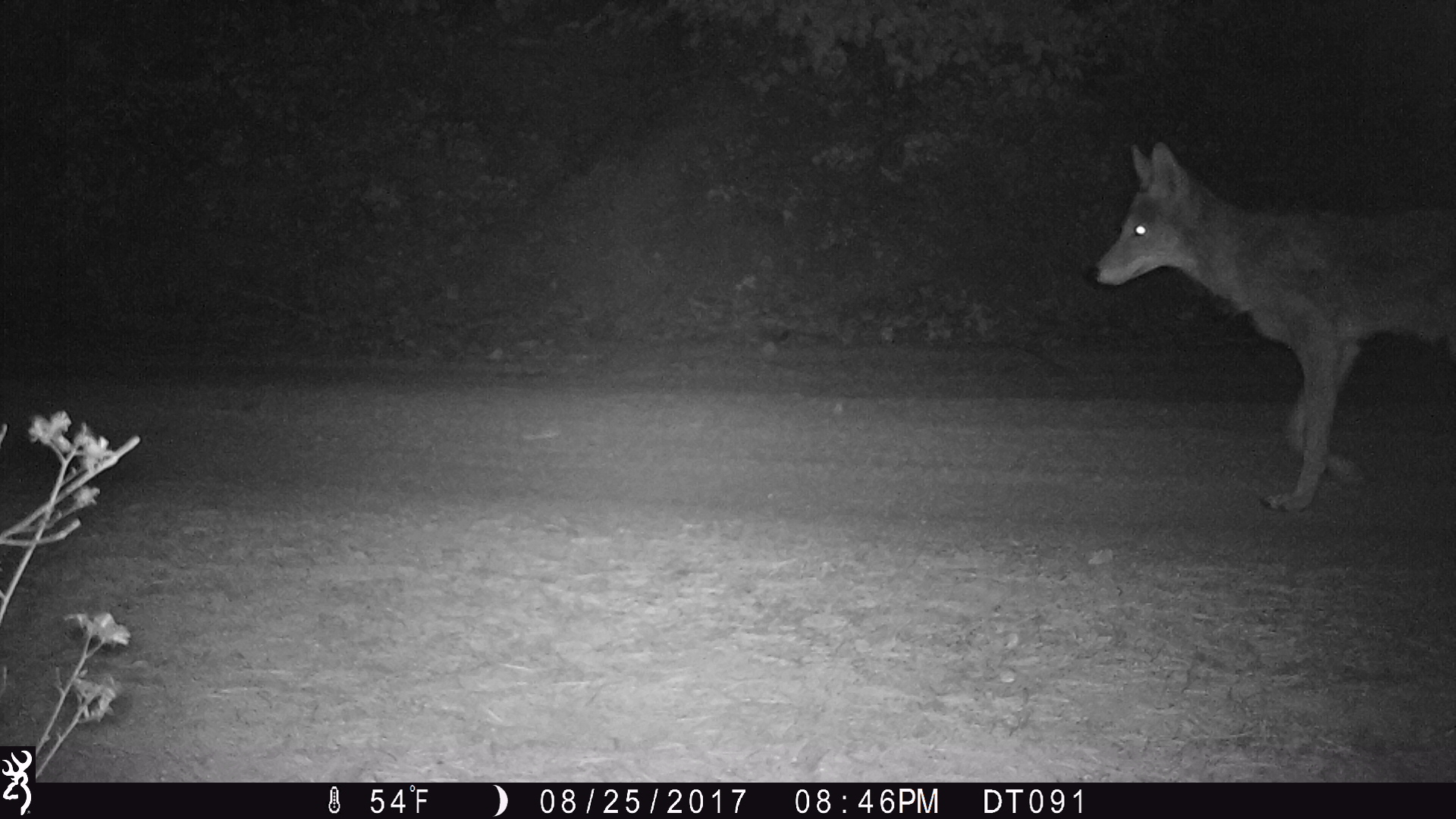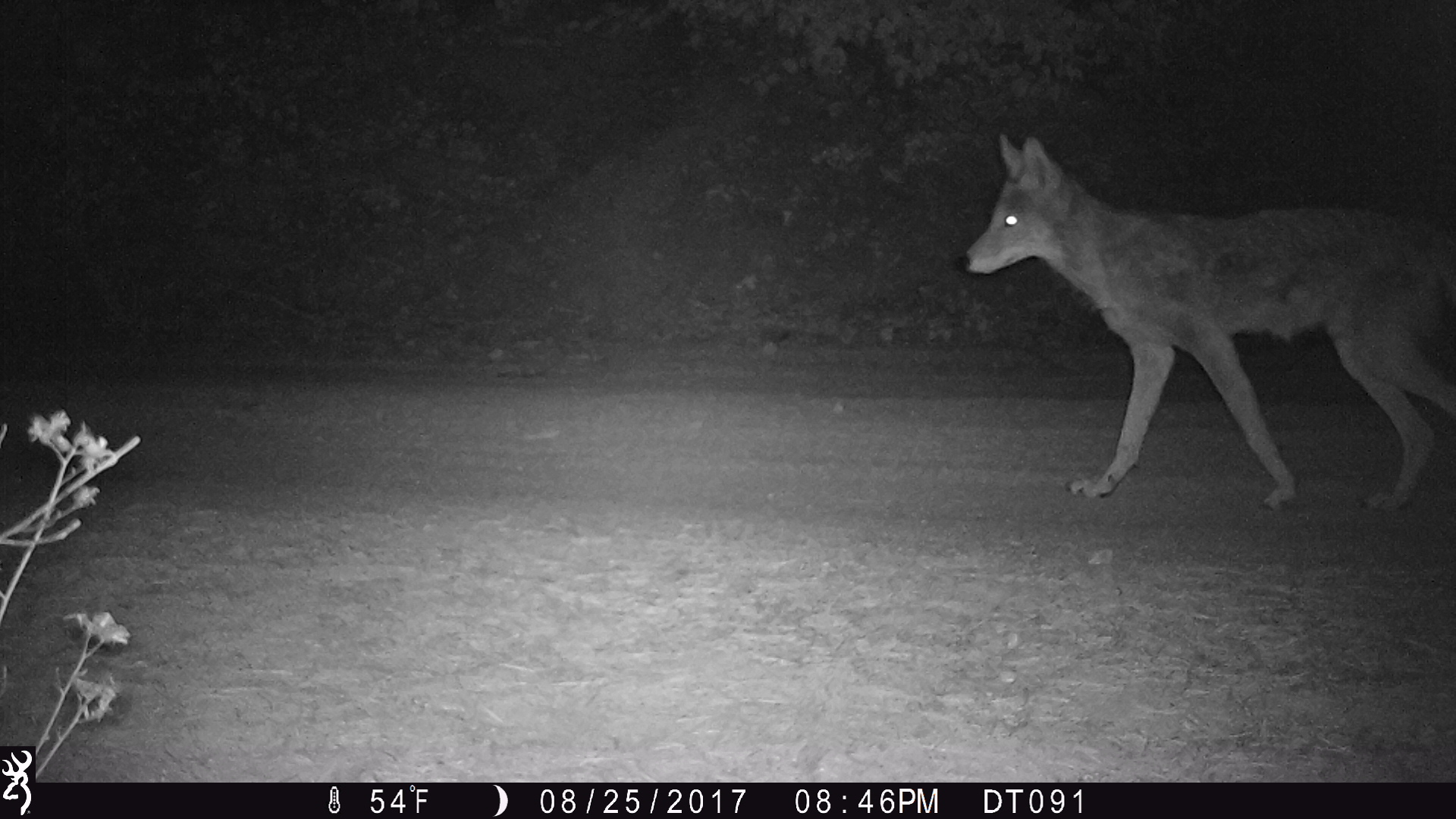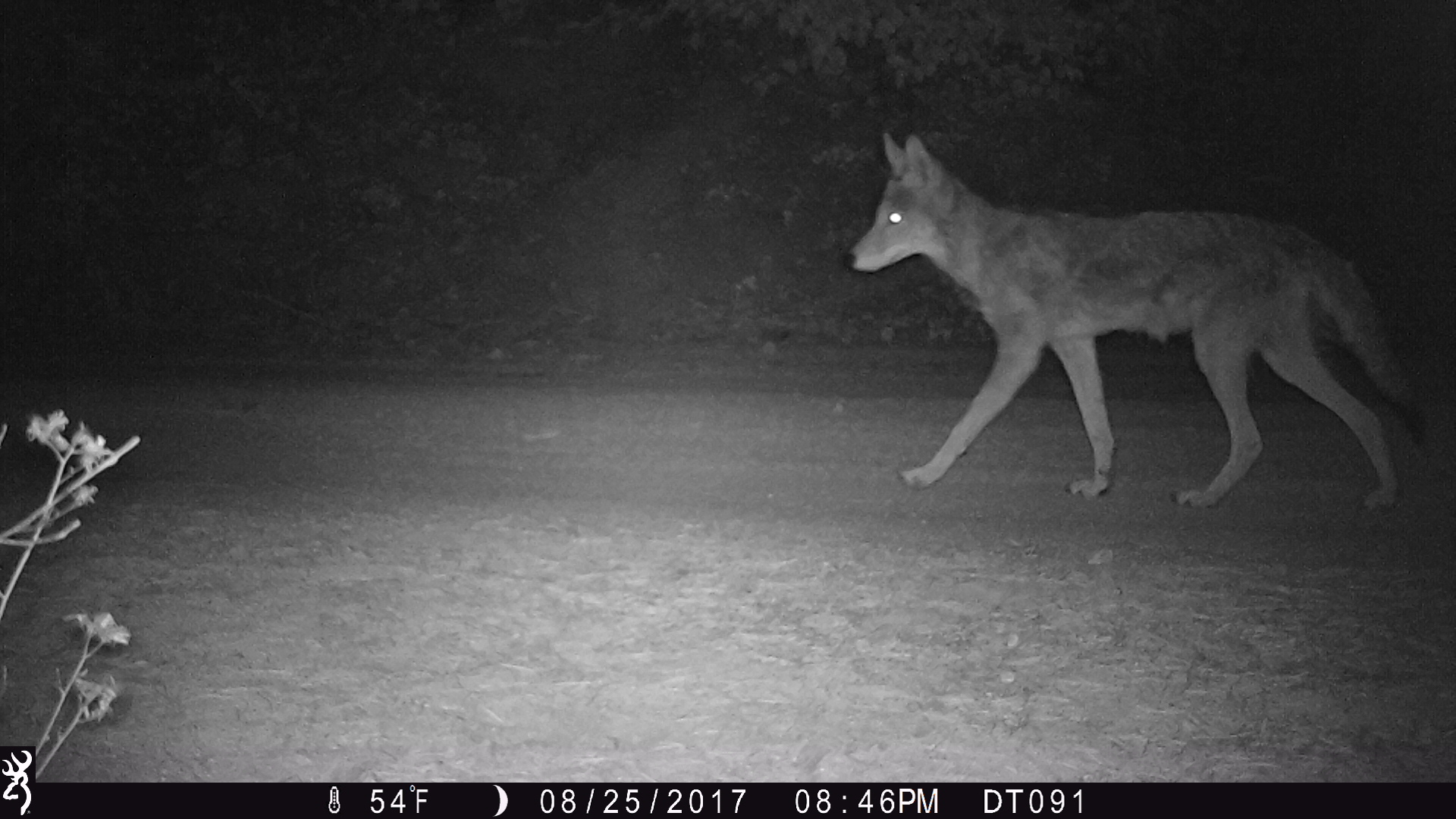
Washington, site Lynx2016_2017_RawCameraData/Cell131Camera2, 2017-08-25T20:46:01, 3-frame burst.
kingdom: Animalia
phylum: Chordata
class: Mammalia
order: Carnivora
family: Canidae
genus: Canis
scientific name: Canis latrans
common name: coyote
Canis latrans (coyote). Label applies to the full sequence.